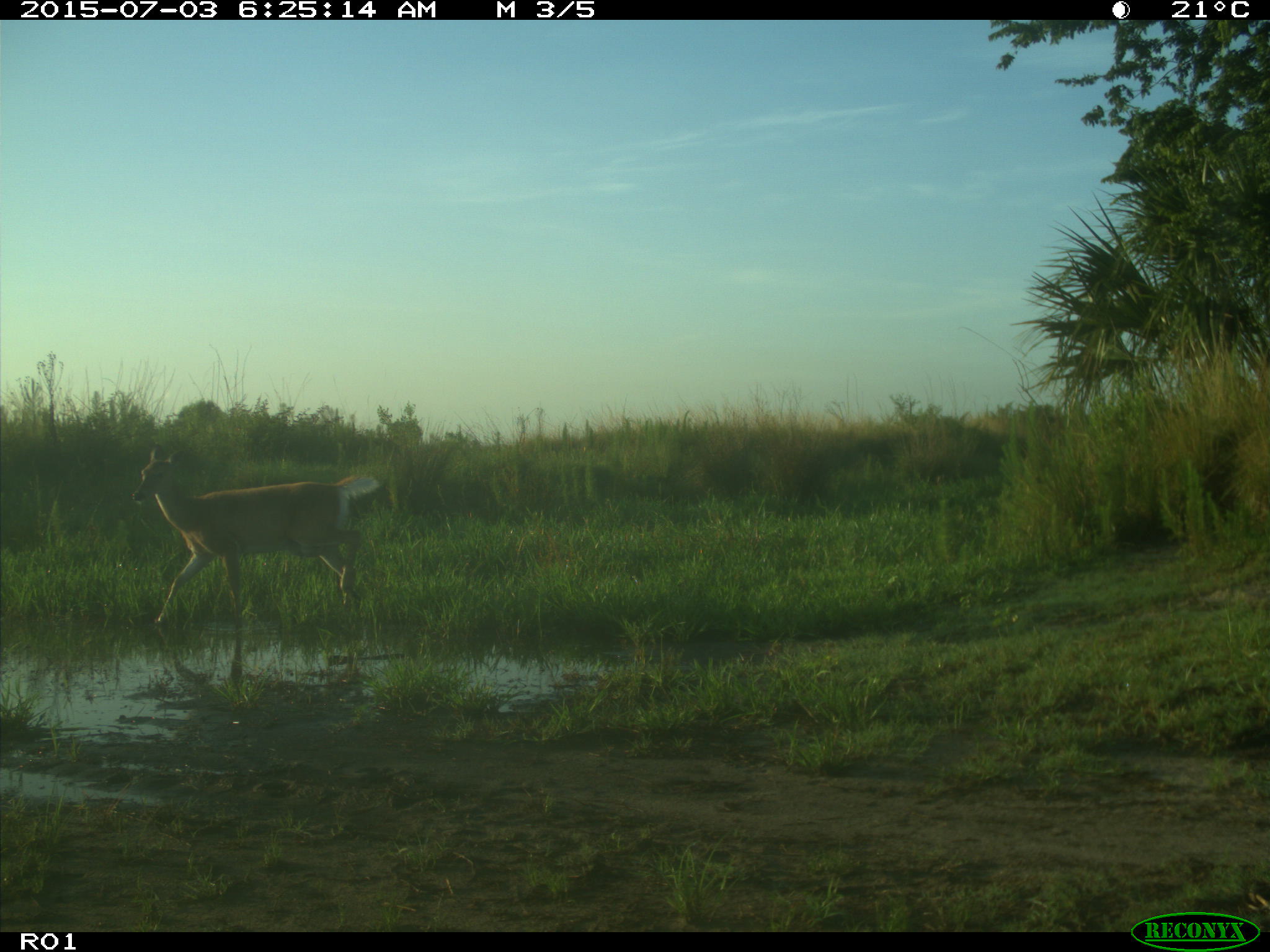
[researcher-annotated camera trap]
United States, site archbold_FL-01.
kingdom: Animalia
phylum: Chordata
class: Mammalia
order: Artiodactyla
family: Cervidae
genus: Odocoileus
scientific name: Odocoileus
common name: deer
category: unidentified deer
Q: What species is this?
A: Unidentified deer (deer) (Odocoileus).